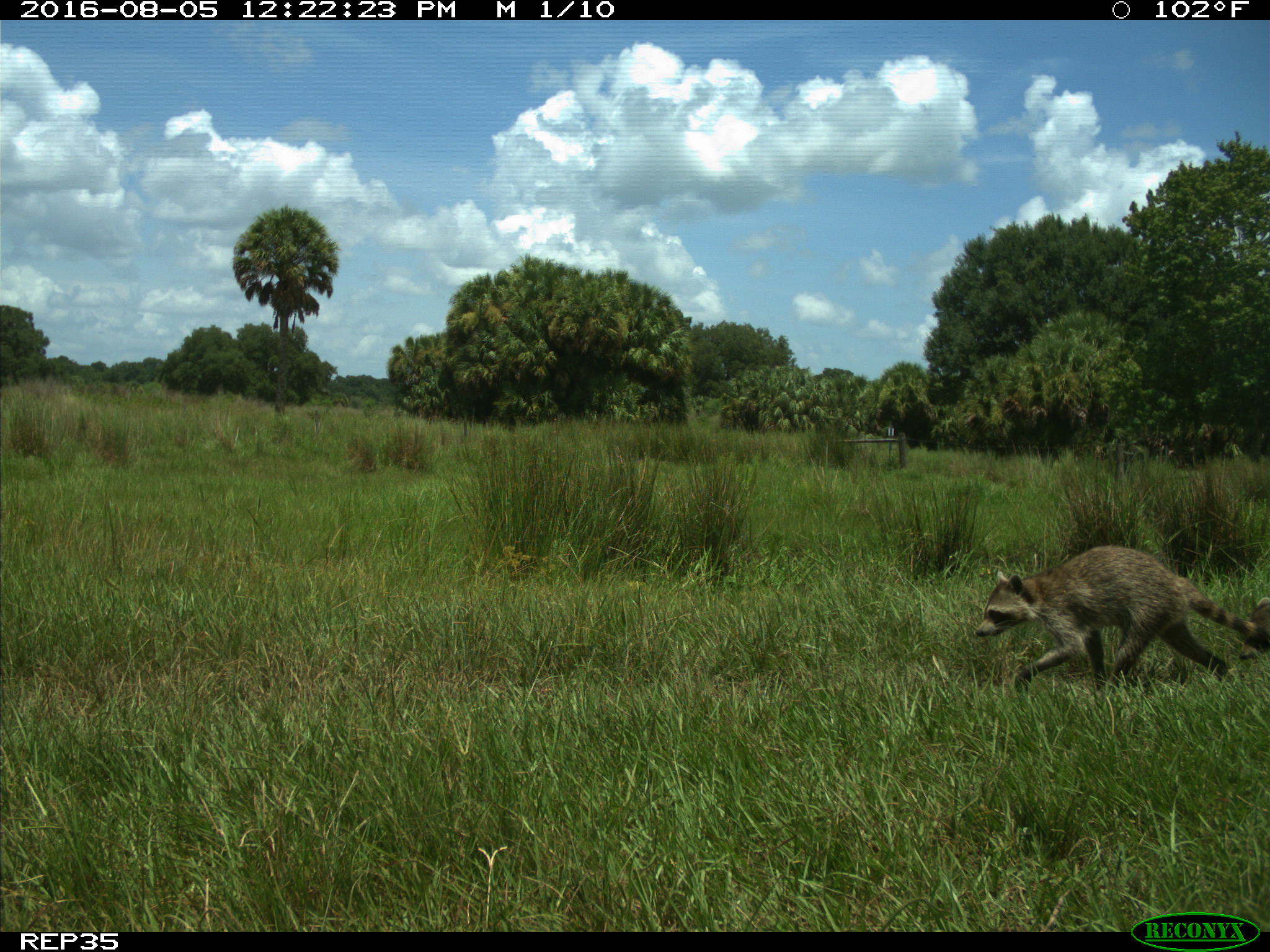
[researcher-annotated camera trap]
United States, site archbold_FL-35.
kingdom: Animalia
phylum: Chordata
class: Mammalia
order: Carnivora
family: Procyonidae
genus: Procyon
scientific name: Procyon lotor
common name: common raccoon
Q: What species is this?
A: Procyon lotor (common raccoon).